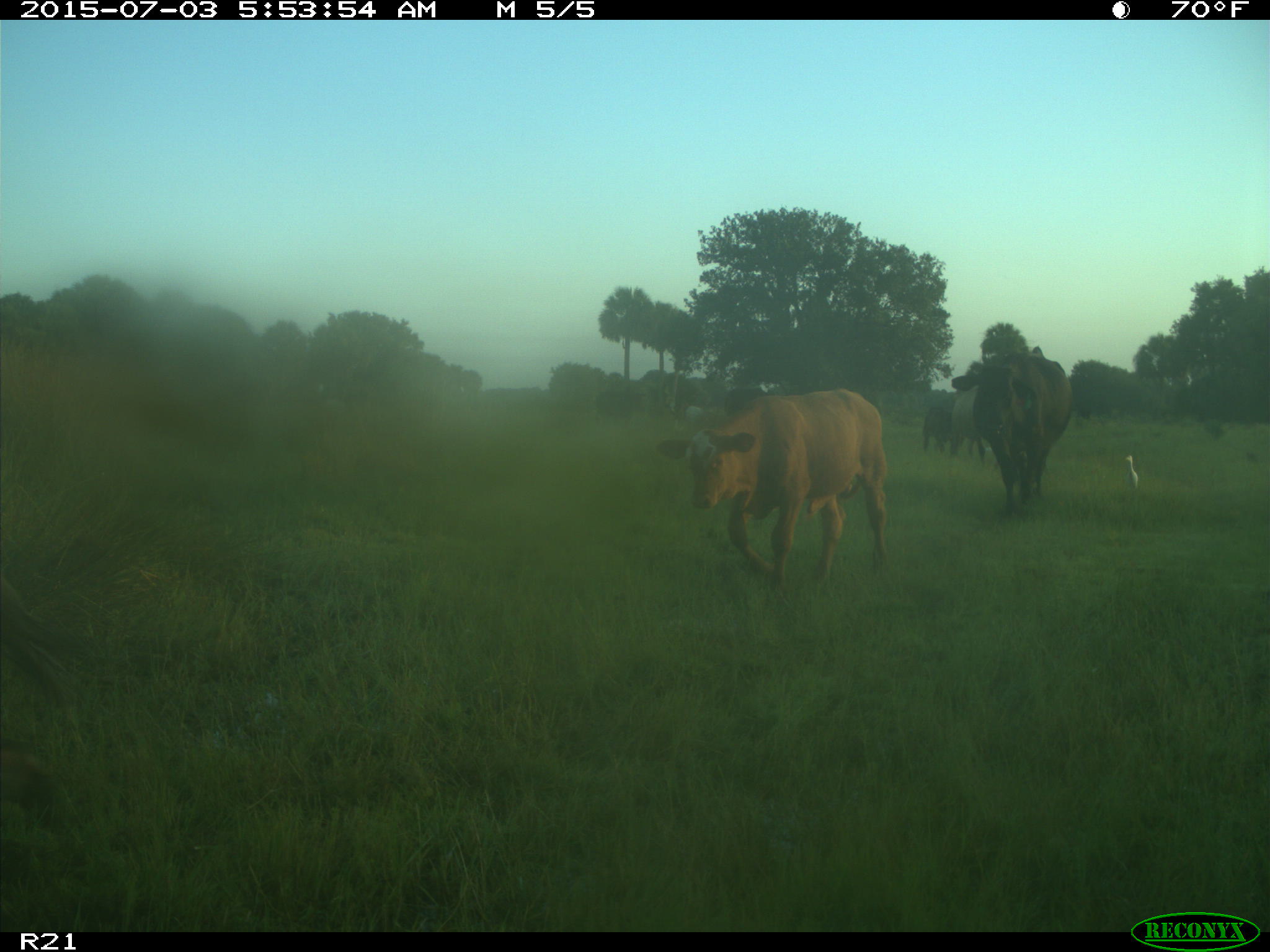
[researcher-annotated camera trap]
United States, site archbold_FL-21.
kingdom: Animalia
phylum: Chordata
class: Mammalia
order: Artiodactyla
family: Bovidae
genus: Bos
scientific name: Bos taurus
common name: domestic cow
Bos taurus (domestic cow).